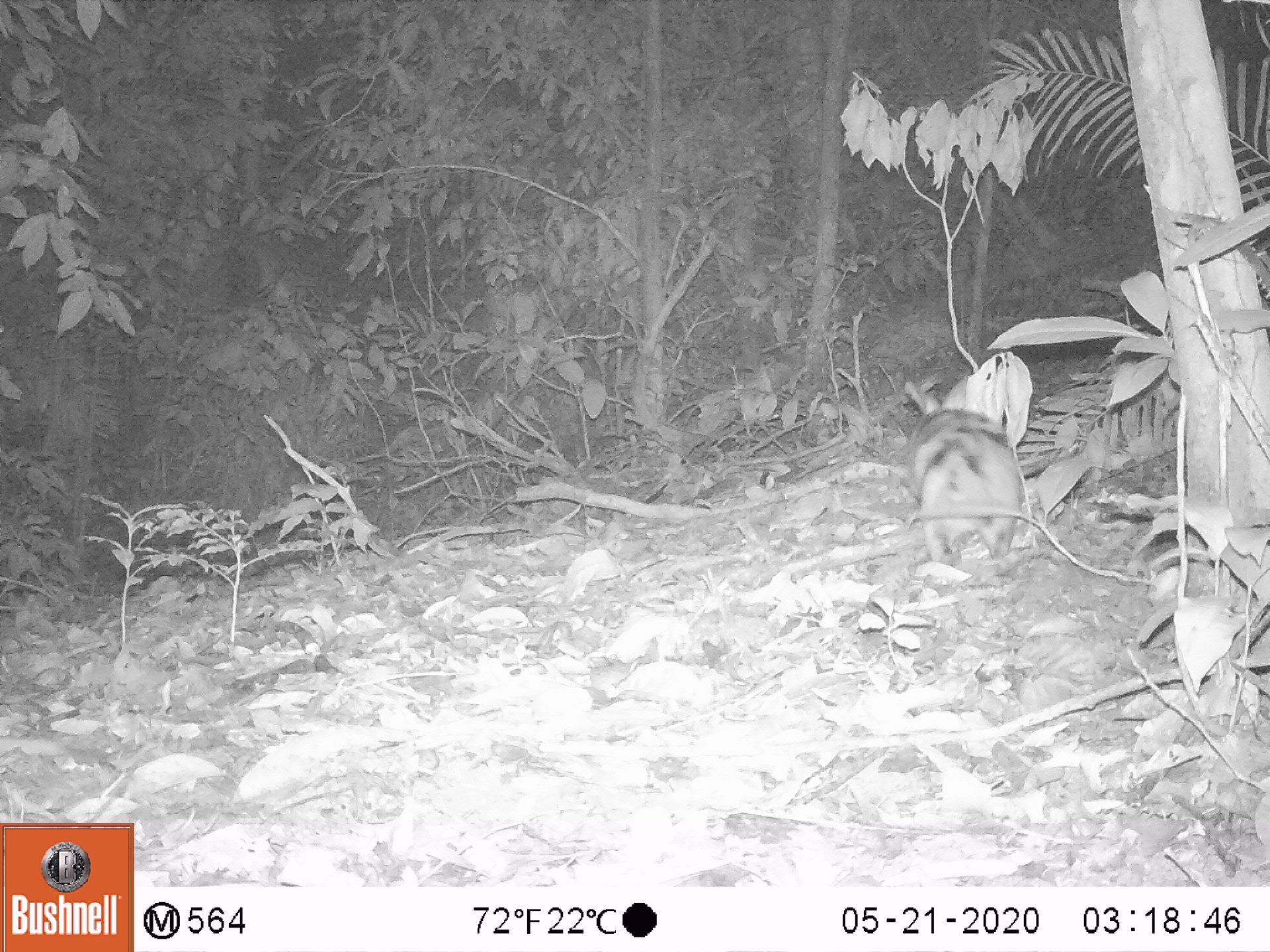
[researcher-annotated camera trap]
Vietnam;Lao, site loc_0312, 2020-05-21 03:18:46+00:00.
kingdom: Animalia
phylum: Chordata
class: Mammalia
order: Lagomorpha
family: Leporidae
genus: Nesolagus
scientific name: Nesolagus timminsi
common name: annamite striped rabbit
Annamite striped rabbit (Nesolagus timminsi). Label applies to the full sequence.